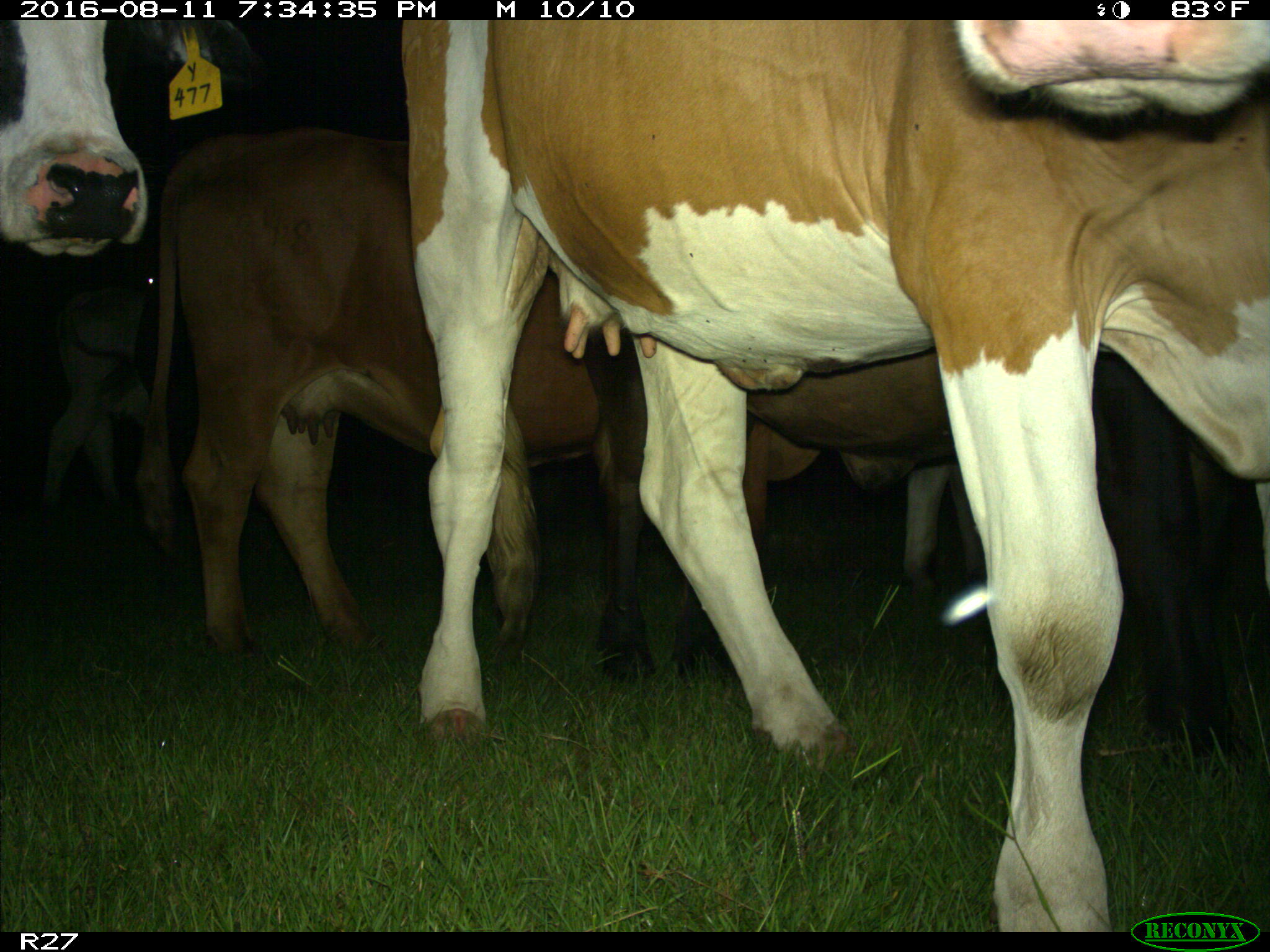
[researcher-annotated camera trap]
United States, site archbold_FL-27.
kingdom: Animalia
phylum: Chordata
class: Mammalia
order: Artiodactyla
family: Bovidae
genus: Bos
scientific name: Bos taurus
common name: domestic cow